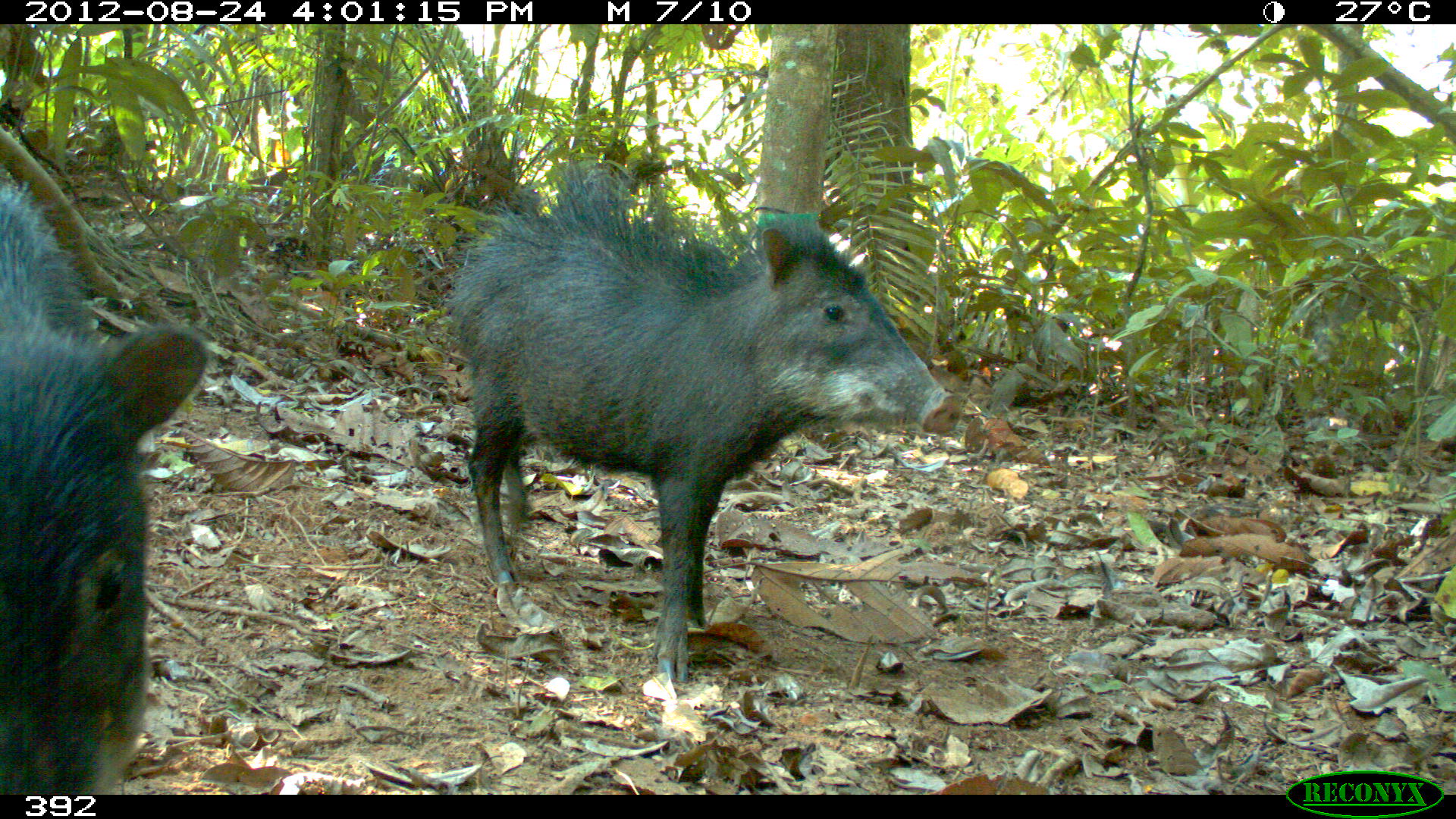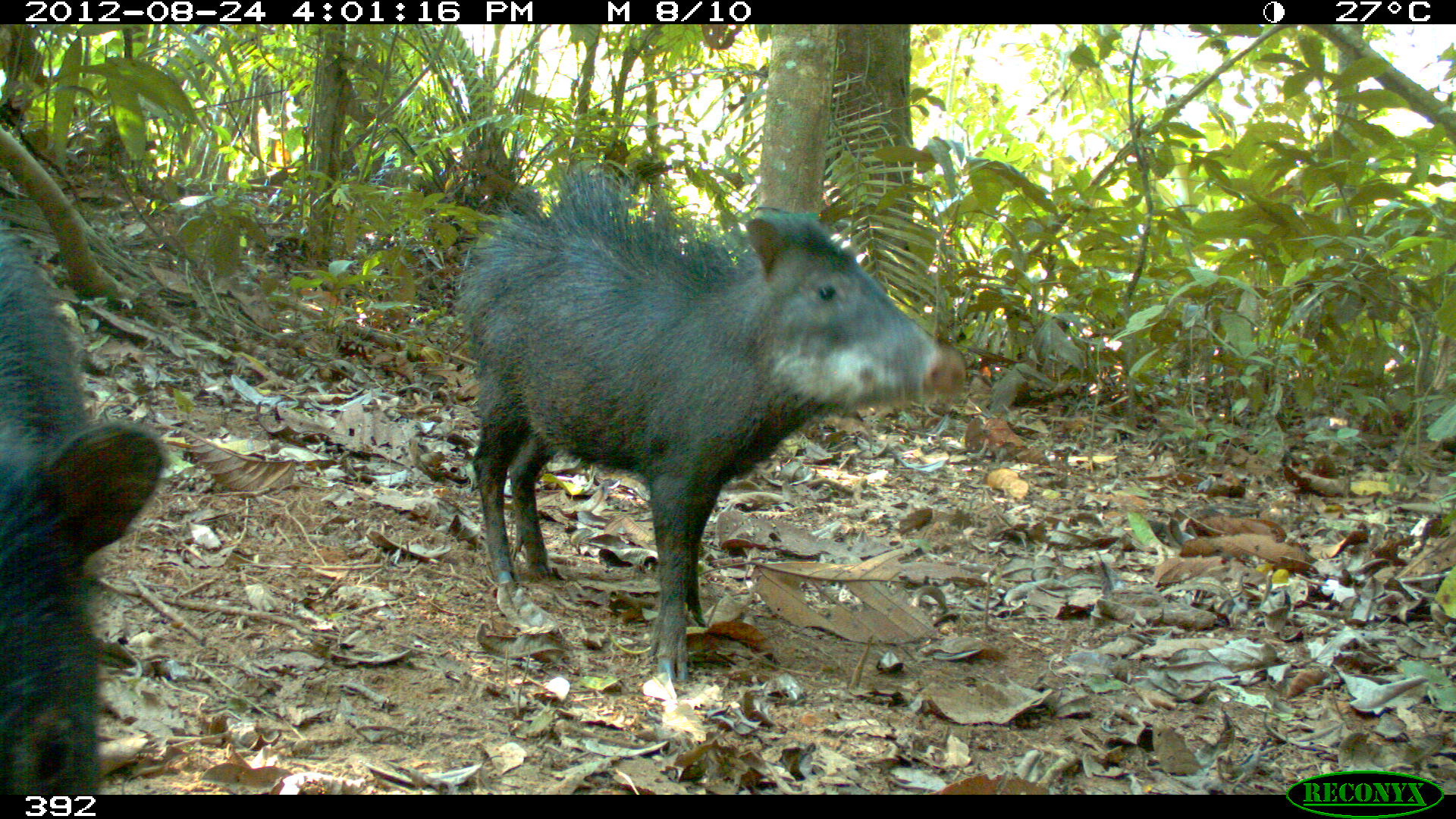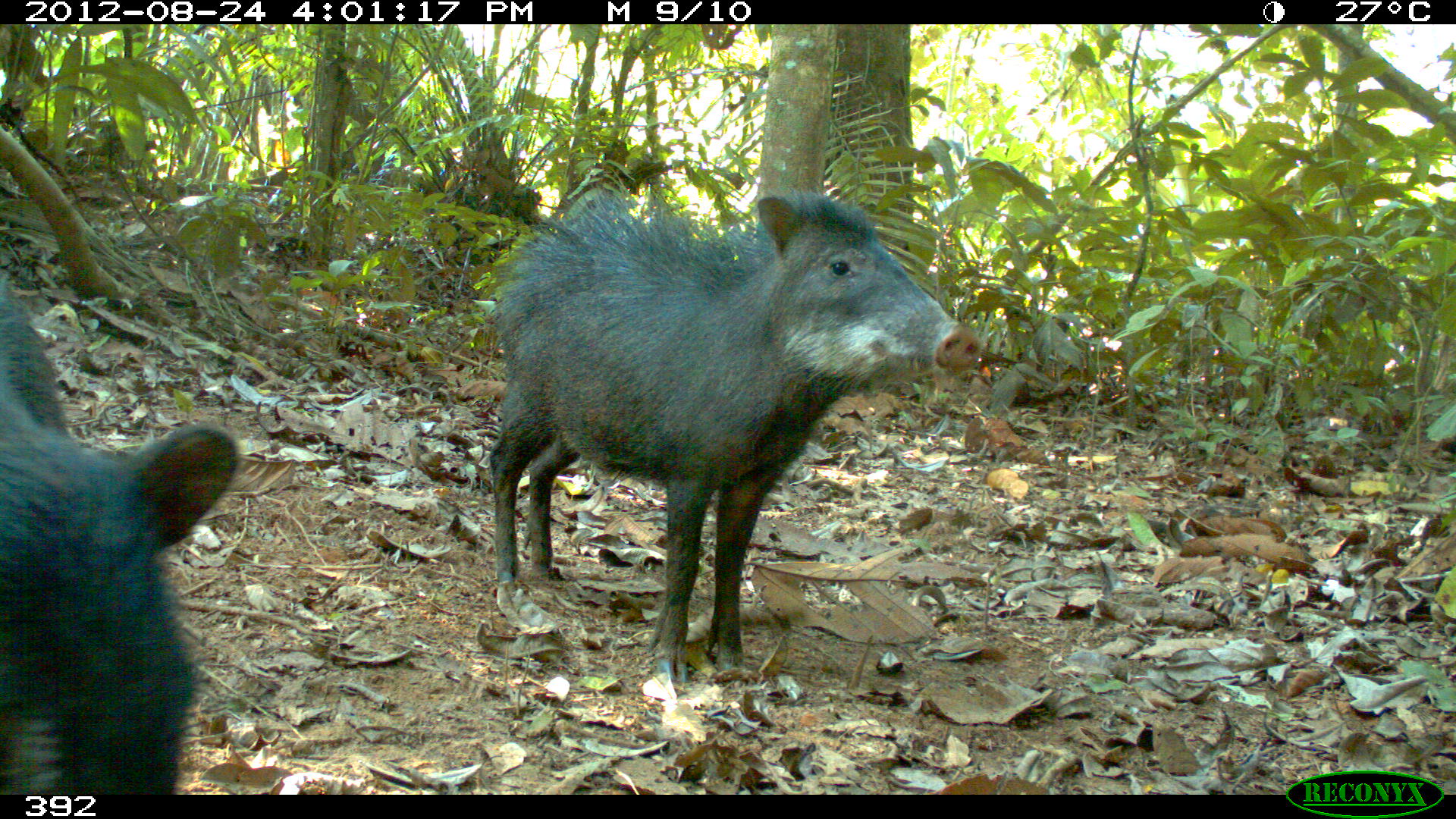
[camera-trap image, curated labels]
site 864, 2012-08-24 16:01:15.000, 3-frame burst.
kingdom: Animalia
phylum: Chordata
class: Mammalia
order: Artiodactyla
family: Tayassuidae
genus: Tayassu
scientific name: Tayassu pecari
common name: white-lipped peccary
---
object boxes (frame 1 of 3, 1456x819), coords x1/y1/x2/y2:
tayassu pecari: 453/168/960/685; 0/181/210/794